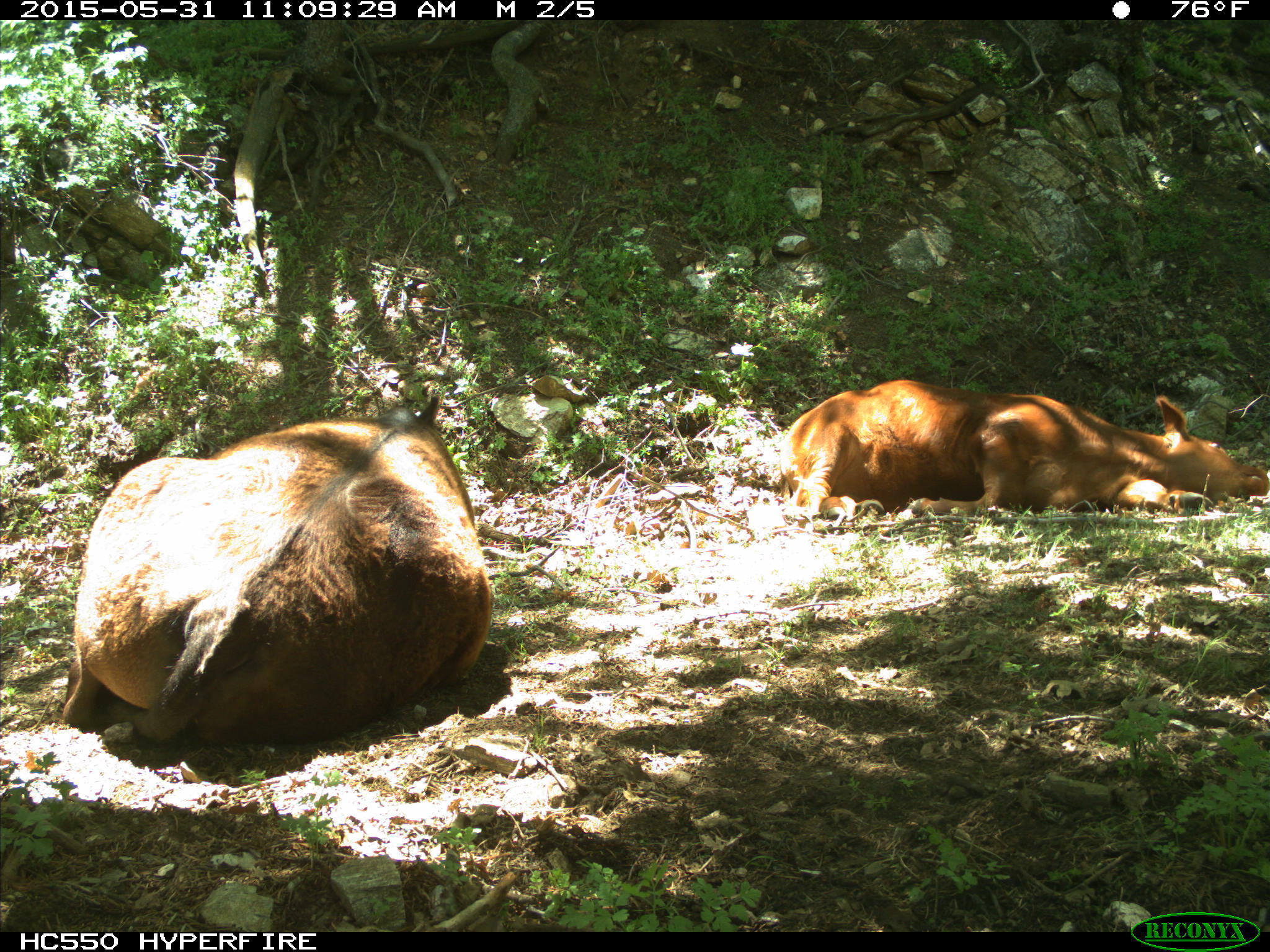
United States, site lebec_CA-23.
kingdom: Animalia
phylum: Chordata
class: Mammalia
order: Artiodactyla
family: Bovidae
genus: Bos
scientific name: Bos taurus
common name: domestic cow